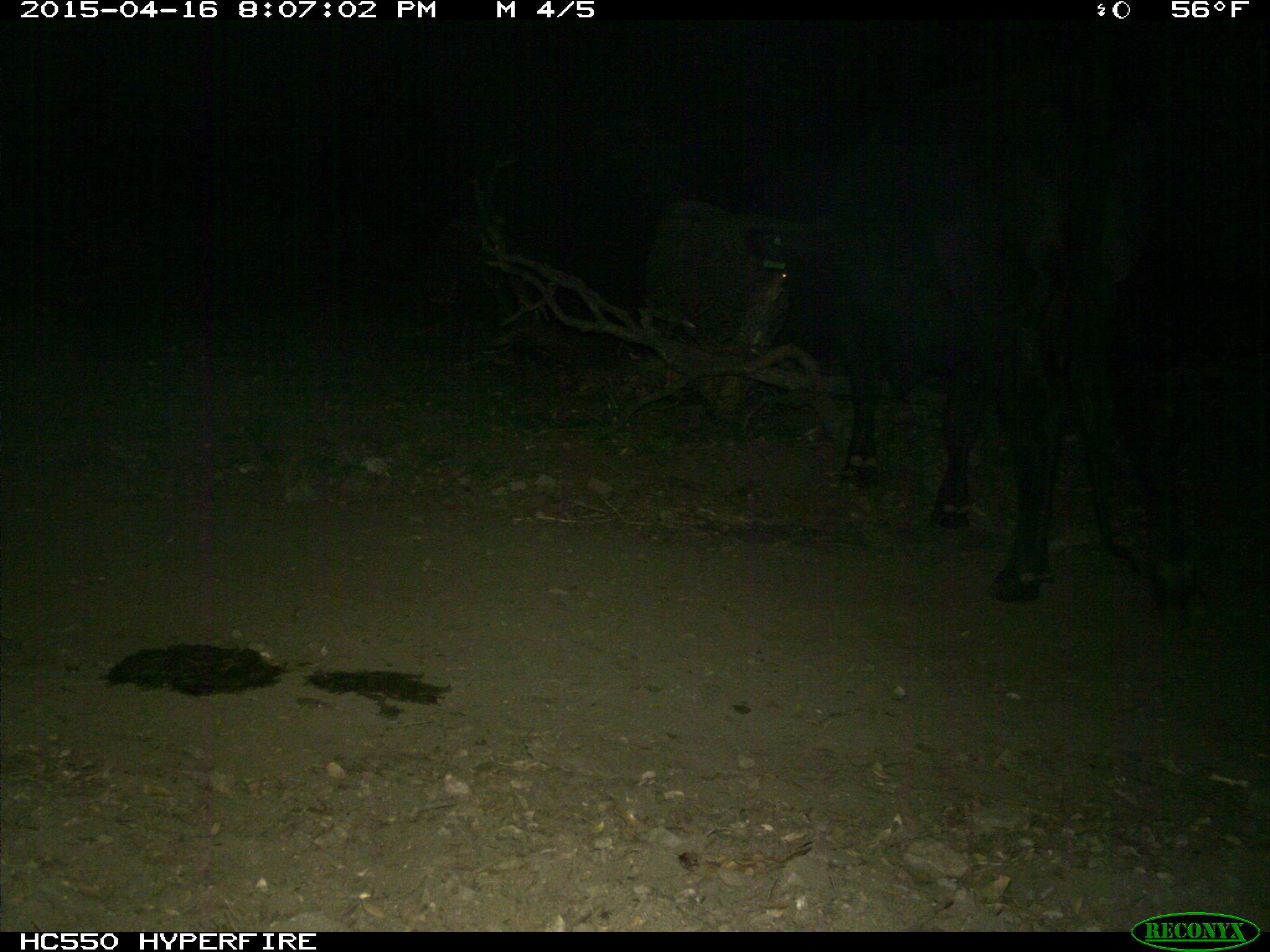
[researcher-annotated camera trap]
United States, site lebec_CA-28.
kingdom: Animalia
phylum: Chordata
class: Mammalia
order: Artiodactyla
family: Bovidae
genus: Bos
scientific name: Bos taurus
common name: domestic cow